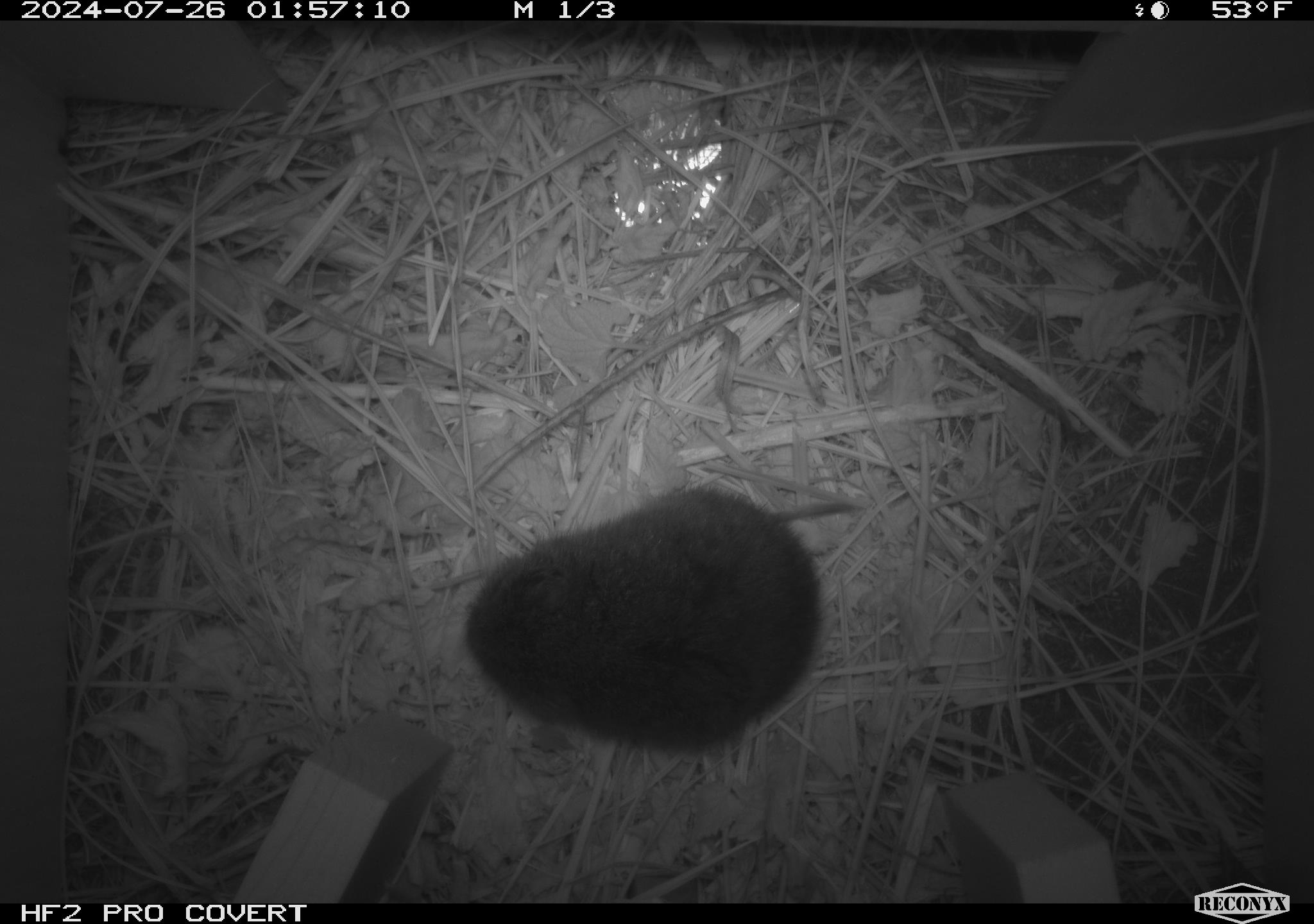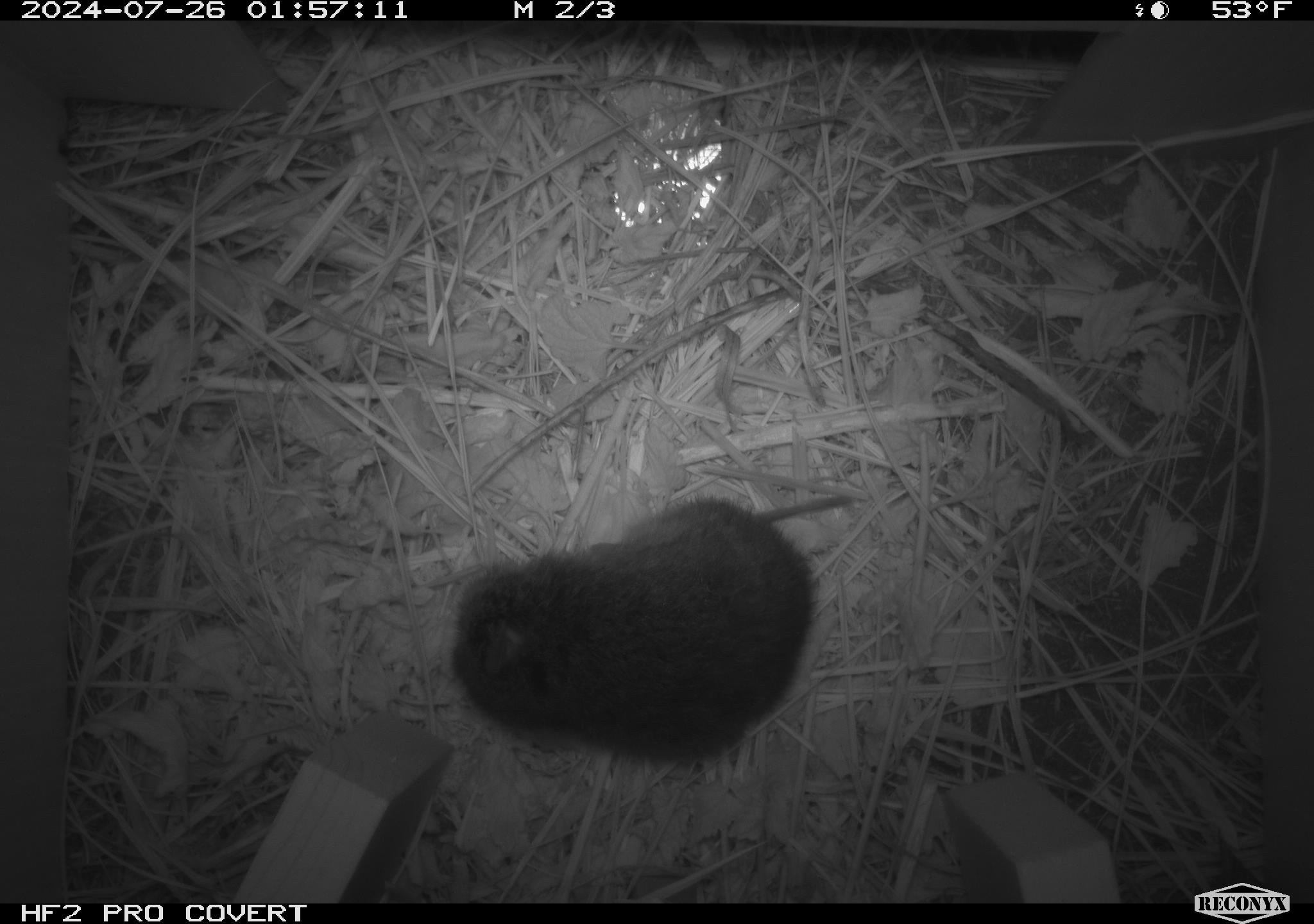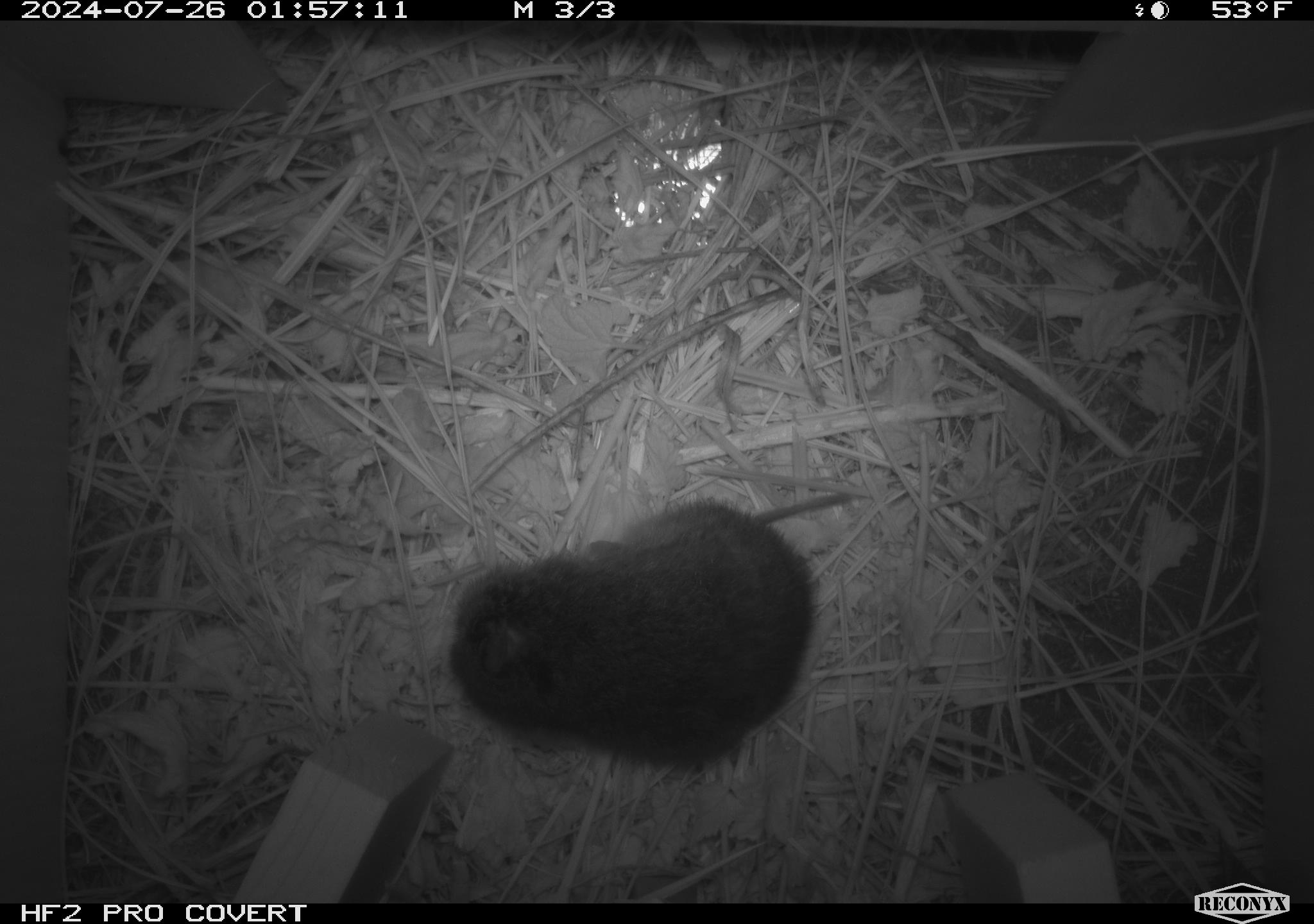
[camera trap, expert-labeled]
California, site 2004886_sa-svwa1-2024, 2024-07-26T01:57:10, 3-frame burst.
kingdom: Animalia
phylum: Chordata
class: Mammalia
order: Rodentia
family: Cricetidae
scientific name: Arvicolinae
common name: voles, lemmings, and muskrats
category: arvicolinae subfamily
Arvicolinae subfamily (voles, lemmings, and muskrats) (Arvicolinae).